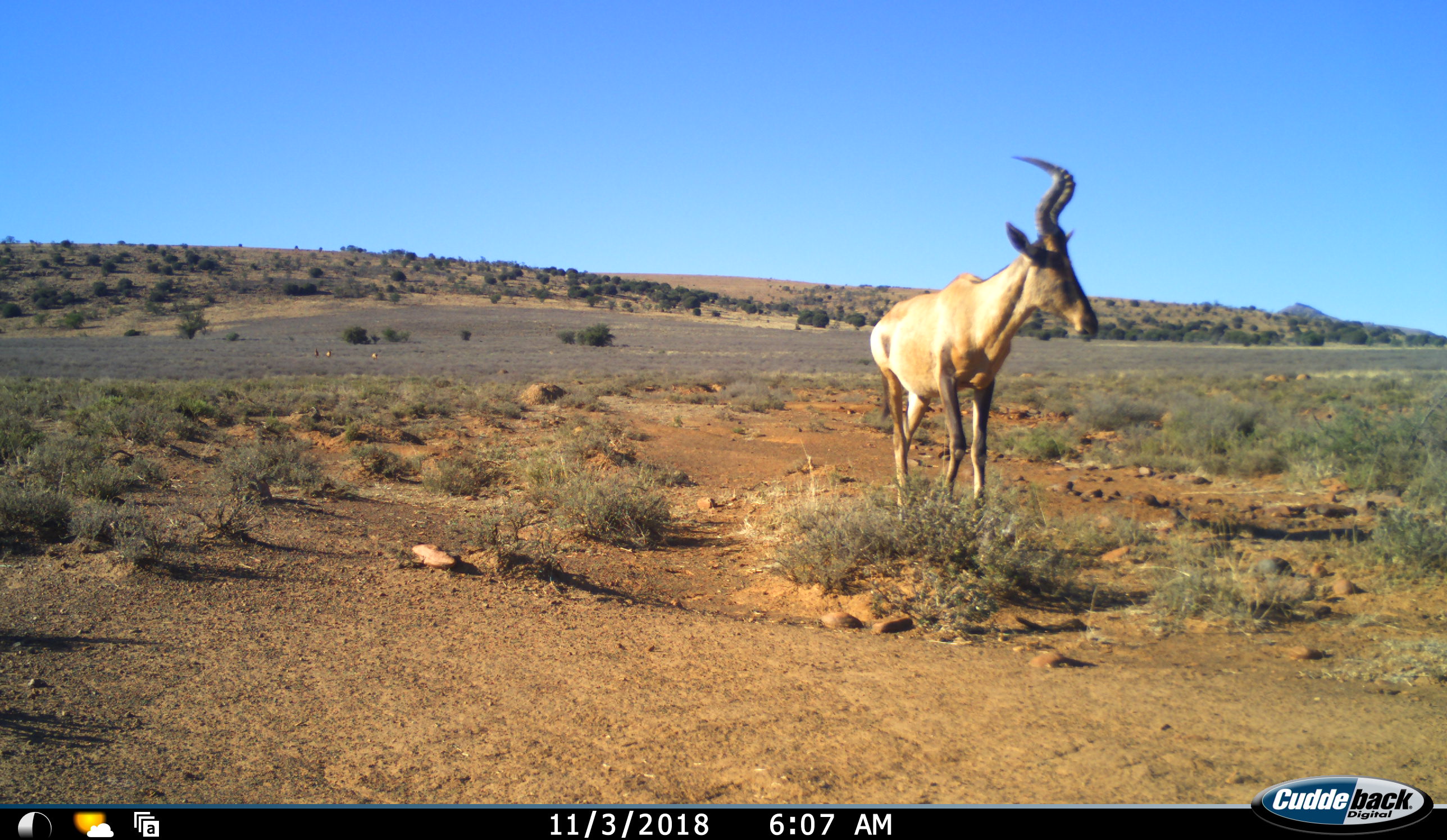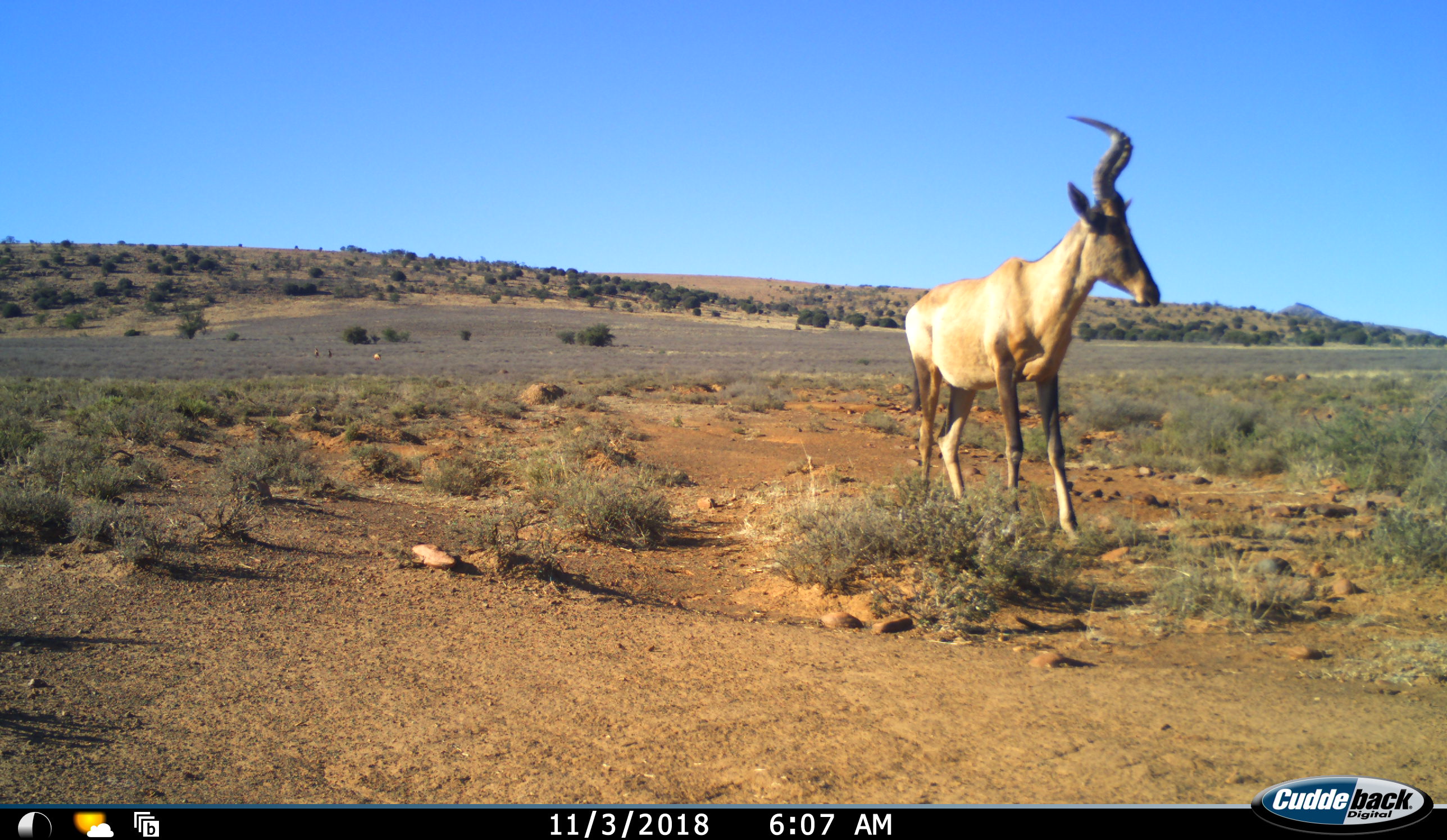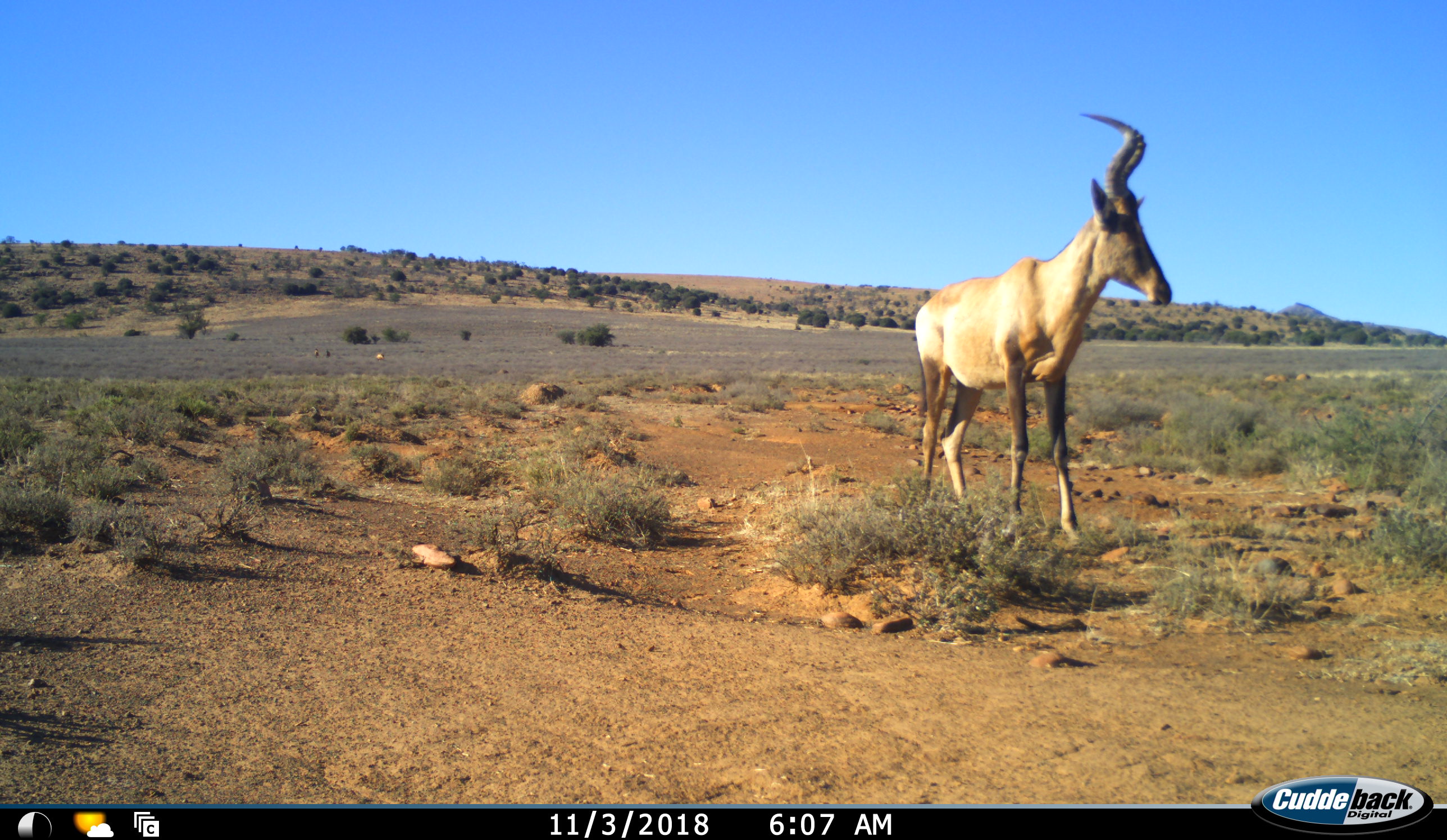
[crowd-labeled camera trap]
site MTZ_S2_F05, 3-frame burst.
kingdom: Animalia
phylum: Chordata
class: Mammalia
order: Artiodactyla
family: Bovidae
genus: Alcelaphus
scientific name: Alcelaphus buselaphus caama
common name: red hartebeest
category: hartebeestred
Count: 1.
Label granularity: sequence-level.